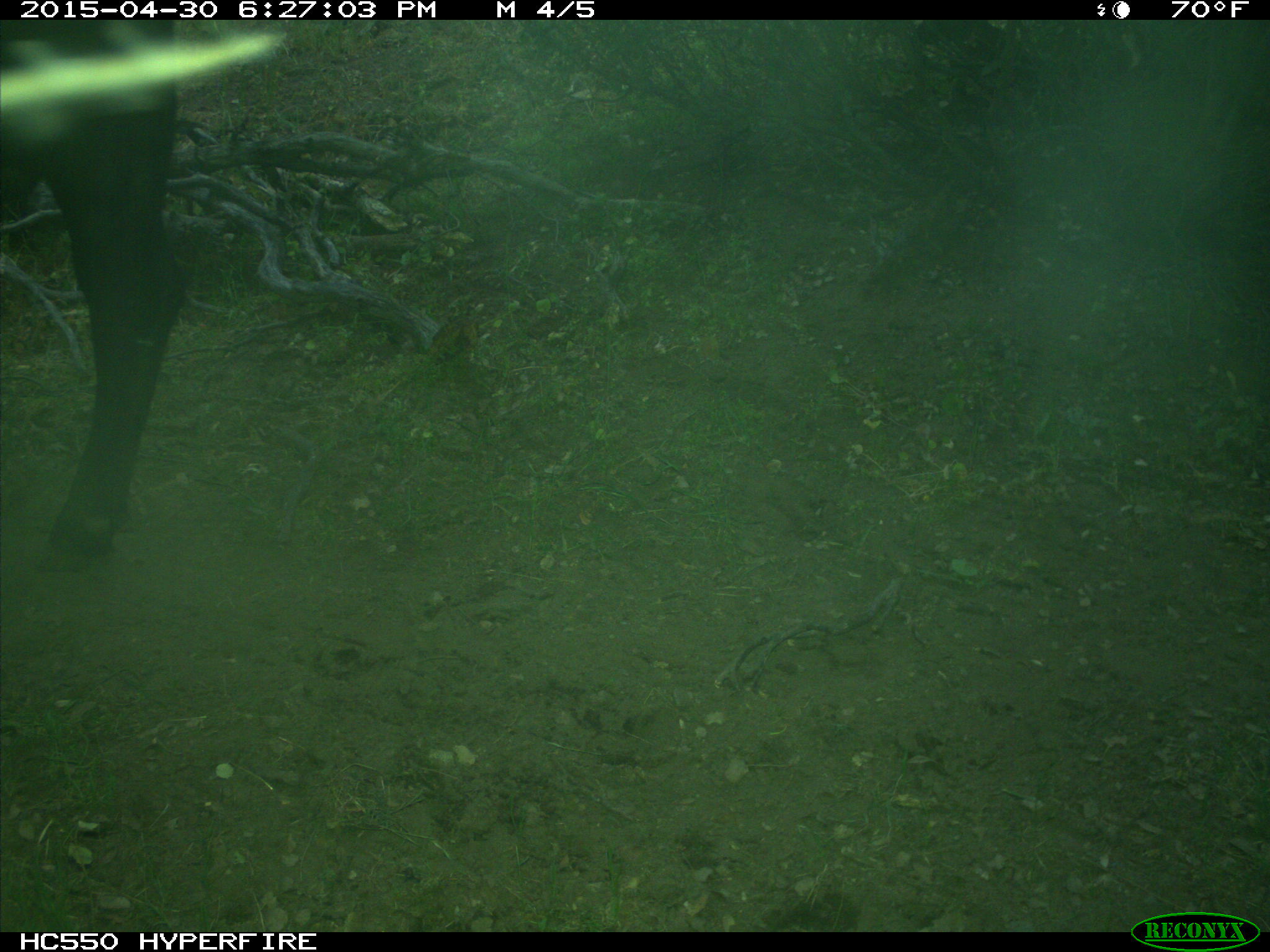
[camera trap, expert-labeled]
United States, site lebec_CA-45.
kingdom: Animalia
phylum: Chordata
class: Mammalia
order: Artiodactyla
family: Bovidae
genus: Bos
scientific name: Bos taurus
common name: domestic cow